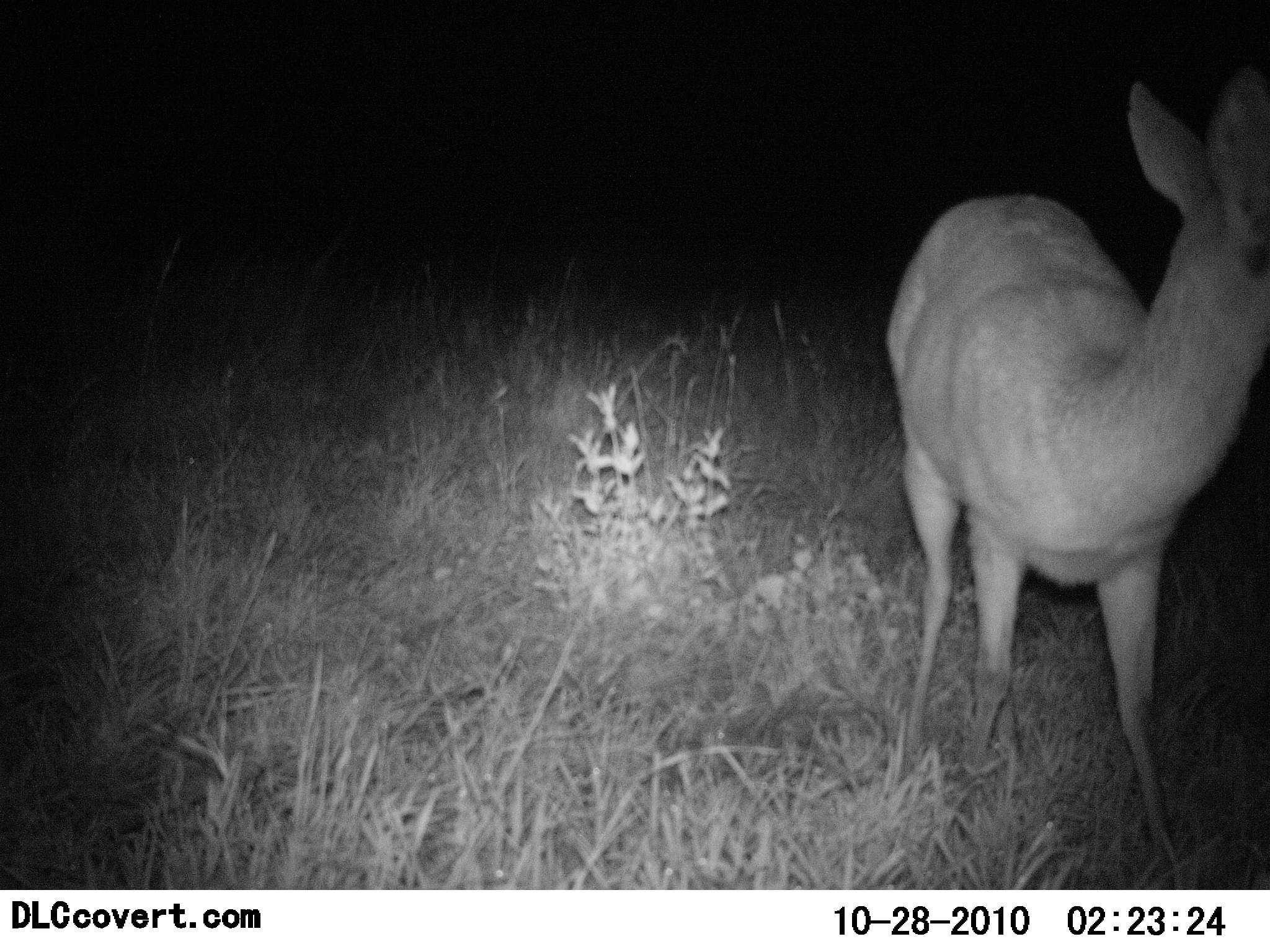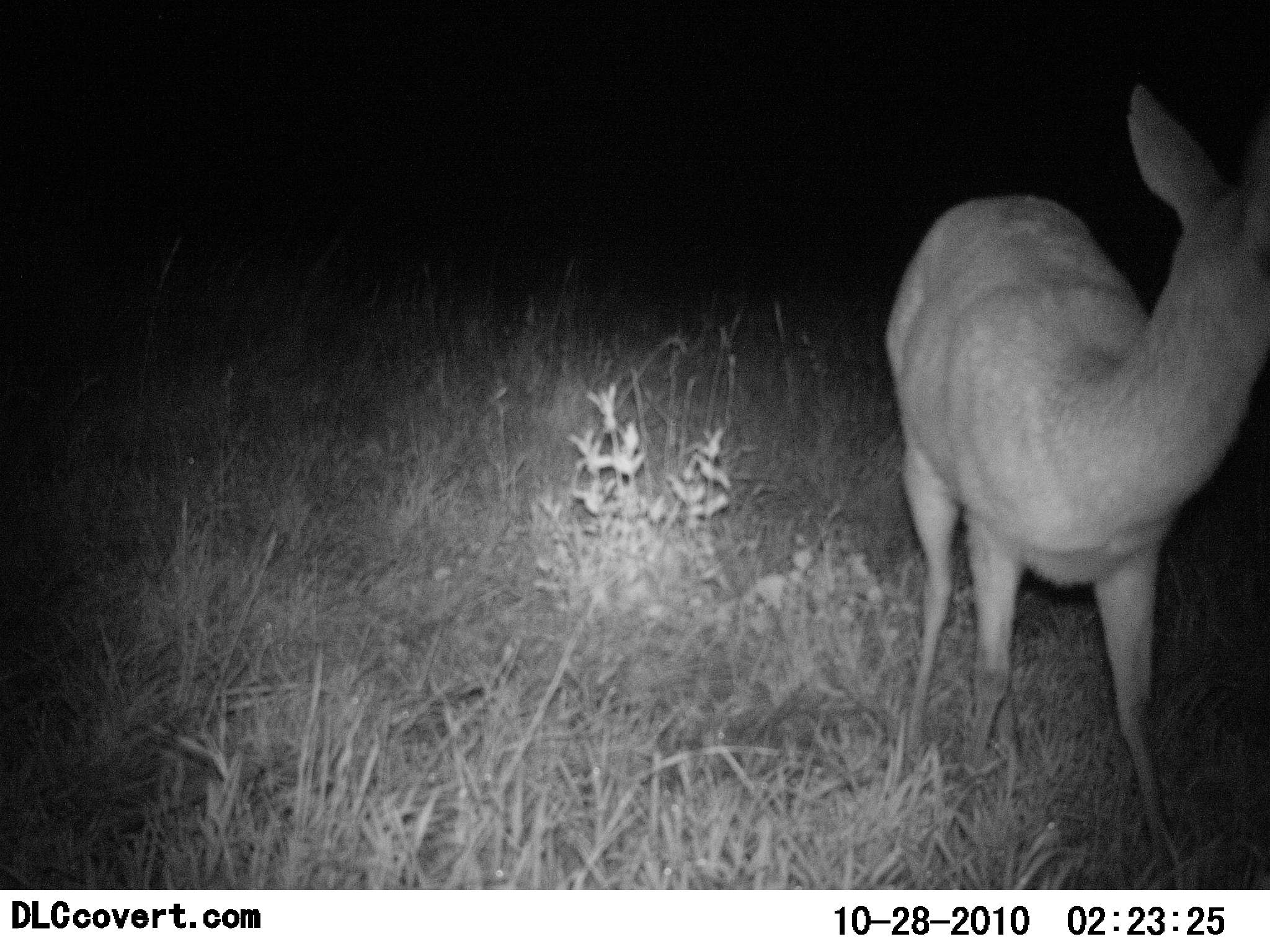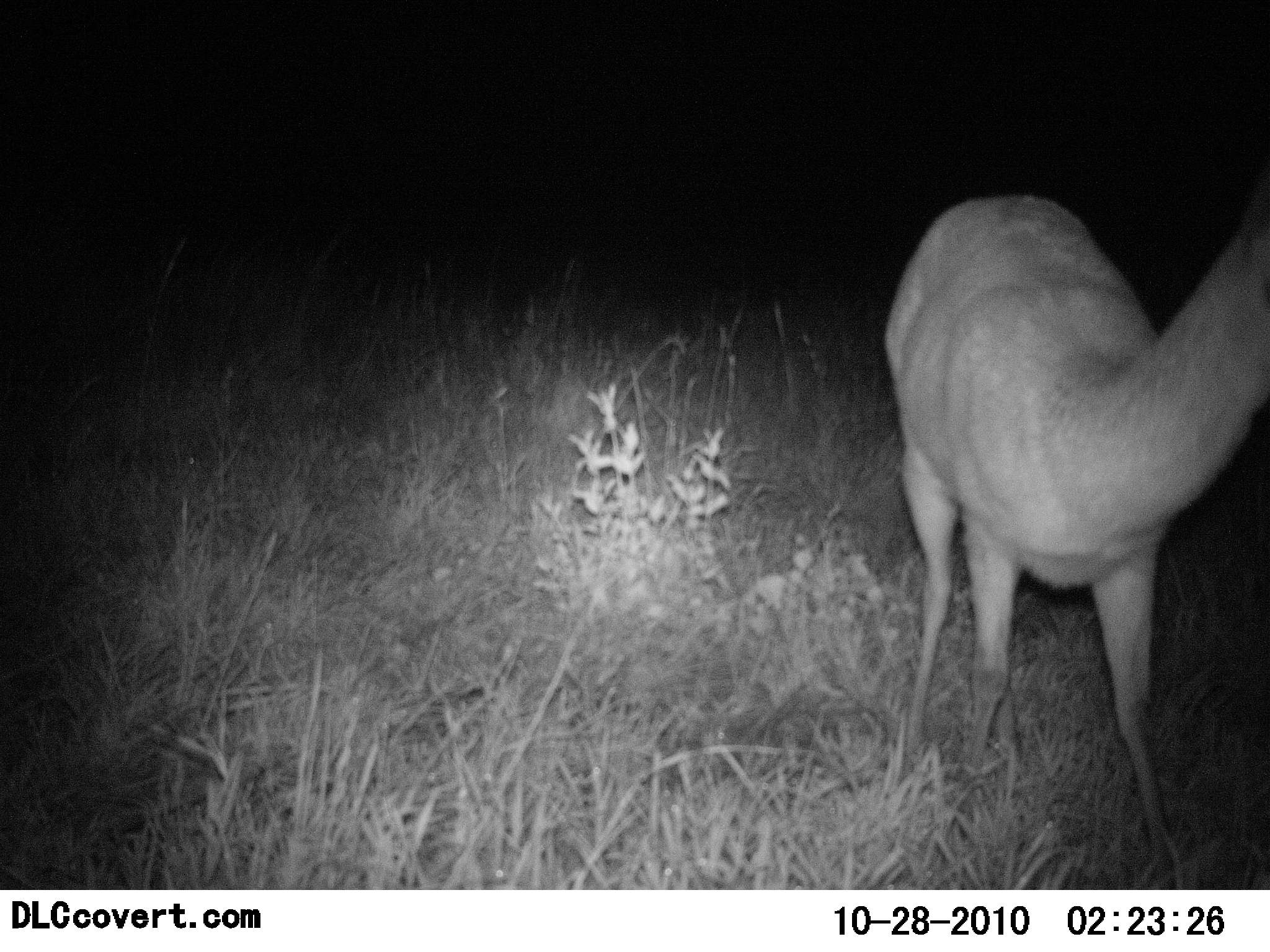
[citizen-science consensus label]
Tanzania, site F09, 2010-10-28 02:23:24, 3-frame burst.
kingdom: Animalia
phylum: Chordata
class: Mammalia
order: Artiodactyla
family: Bovidae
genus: Redunca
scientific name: Redunca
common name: reedbuck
Reedbuck (Redunca), count 1. Behavior (volunteer vote fractions): standing 91%, resting 0%, moving 27%, interacting 0%. Young present (vote fraction): 0%. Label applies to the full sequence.